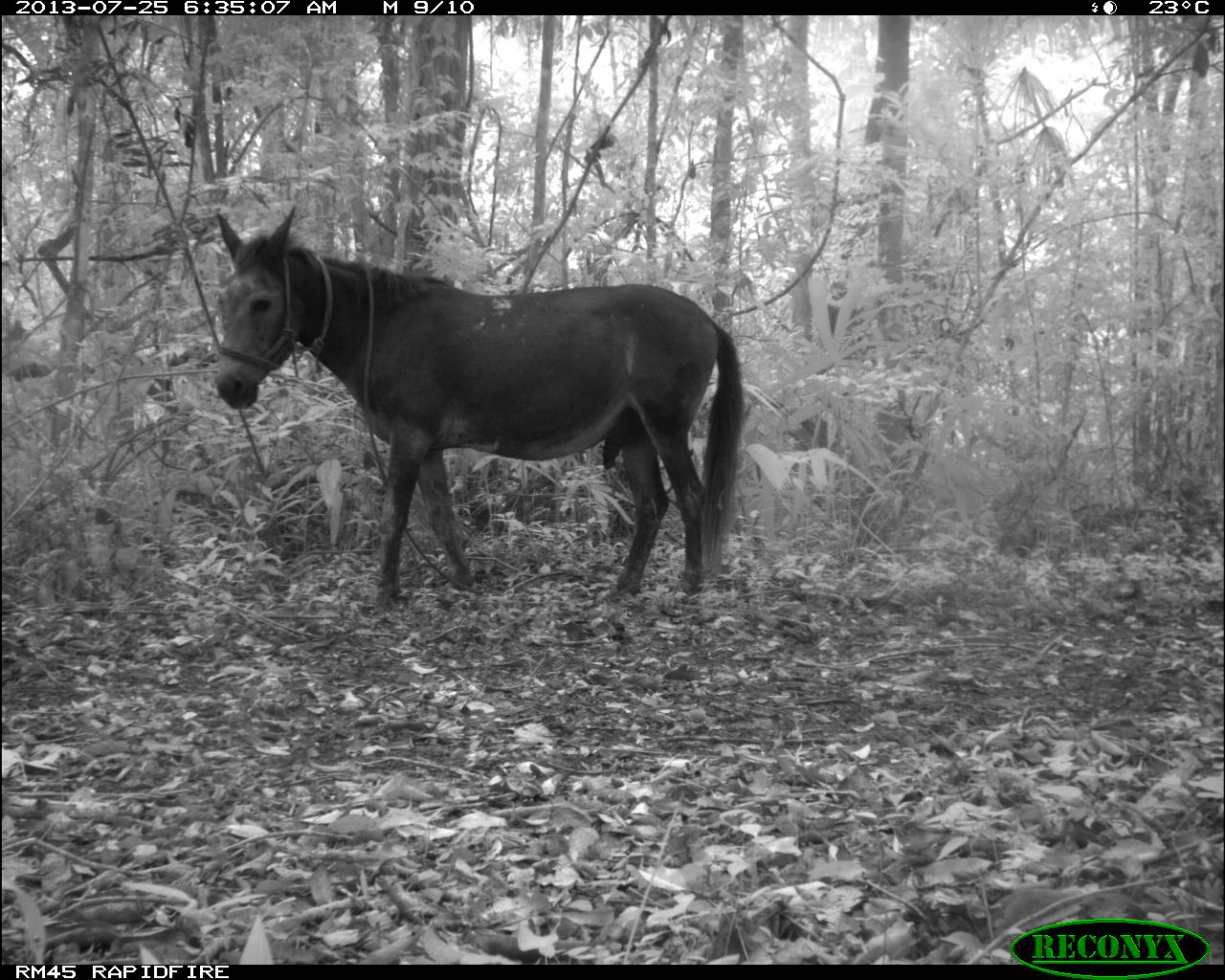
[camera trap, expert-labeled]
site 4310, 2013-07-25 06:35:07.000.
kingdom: Animalia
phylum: Chordata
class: Mammalia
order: Perissodactyla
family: Equidae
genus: Equus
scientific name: Equus ferus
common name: wild horse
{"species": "Equus ferus (wild horse)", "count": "1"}